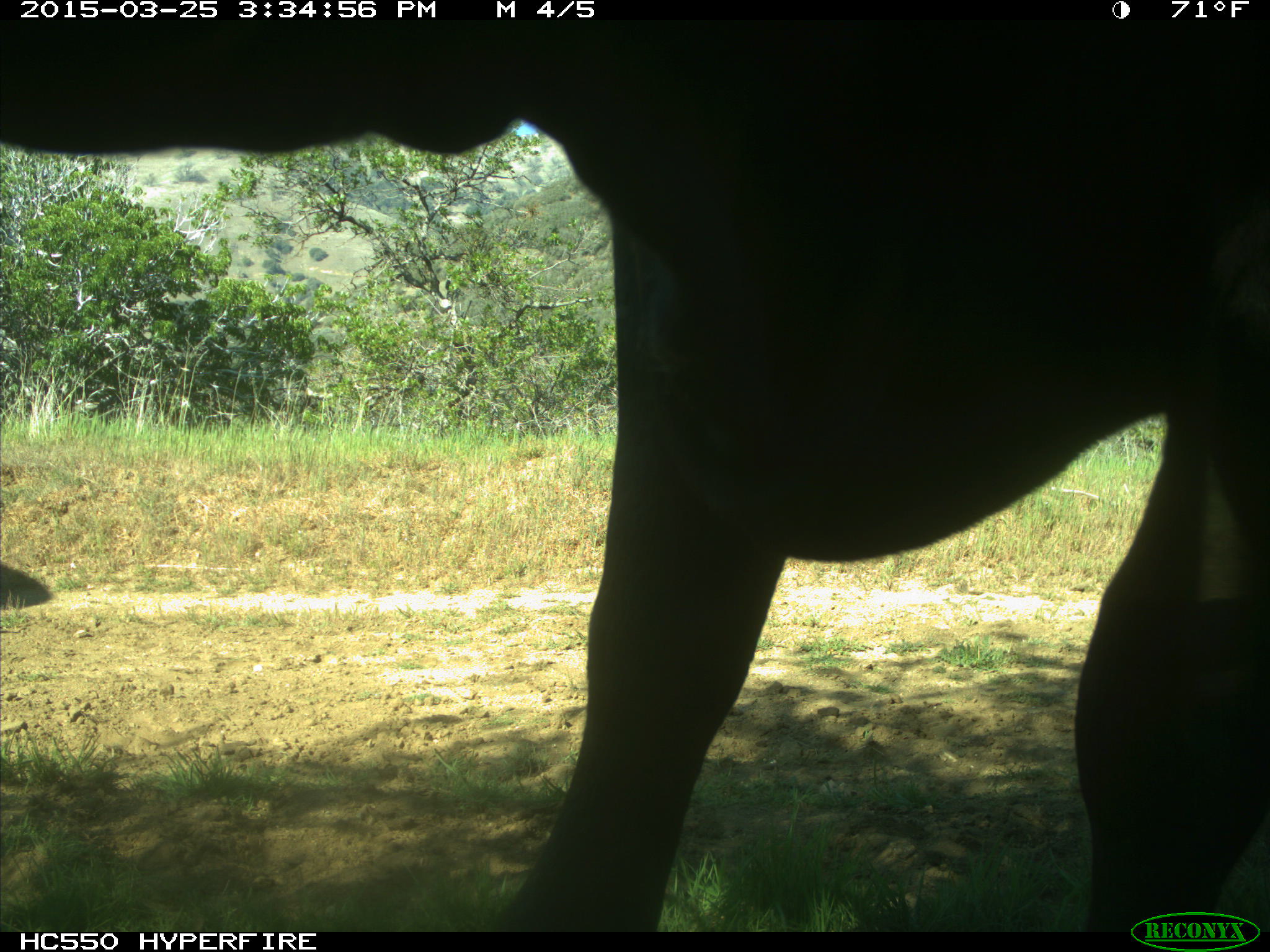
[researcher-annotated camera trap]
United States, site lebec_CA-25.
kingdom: Animalia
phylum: Chordata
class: Mammalia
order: Artiodactyla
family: Bovidae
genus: Bos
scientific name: Bos taurus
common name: domestic cow